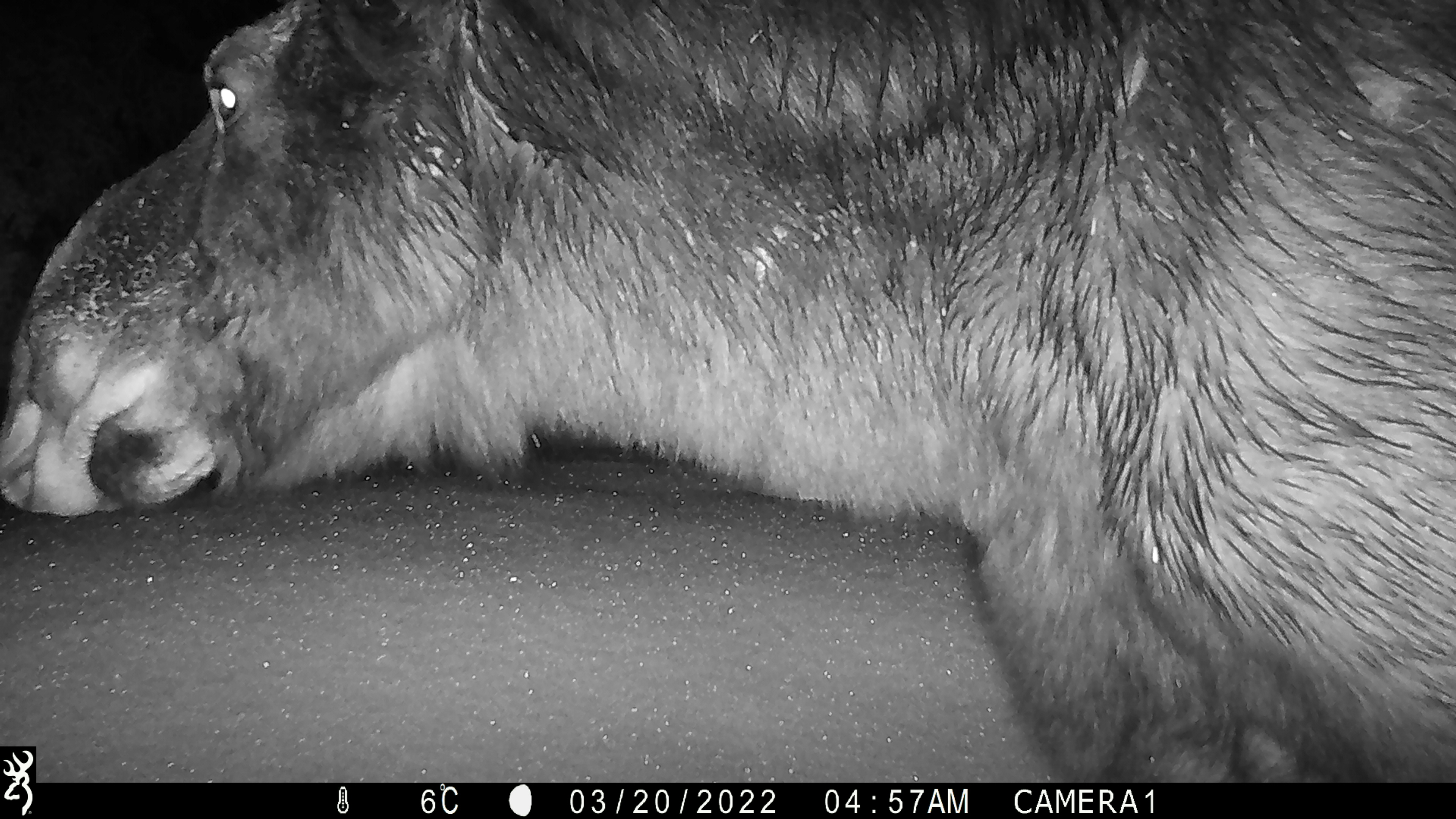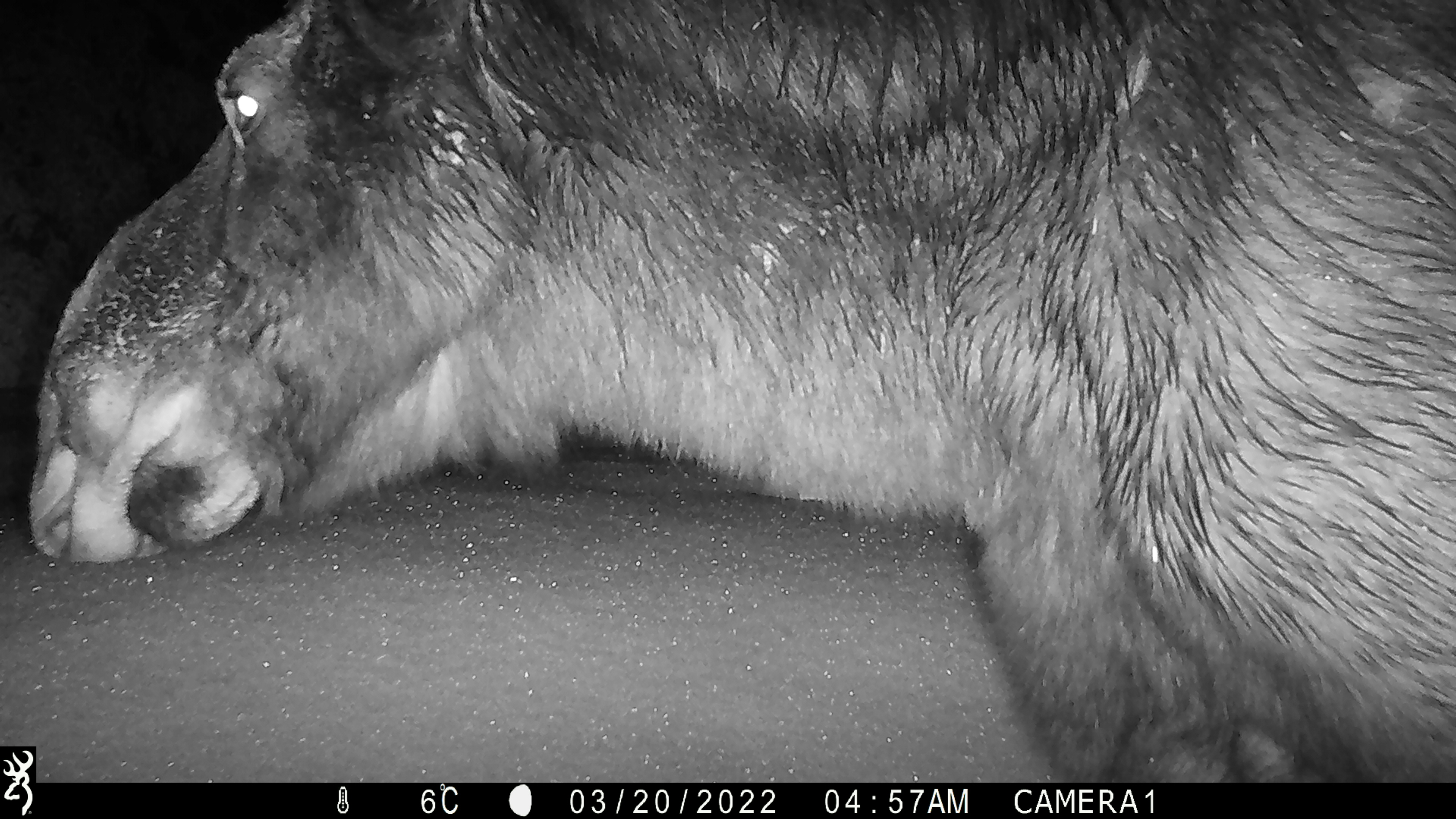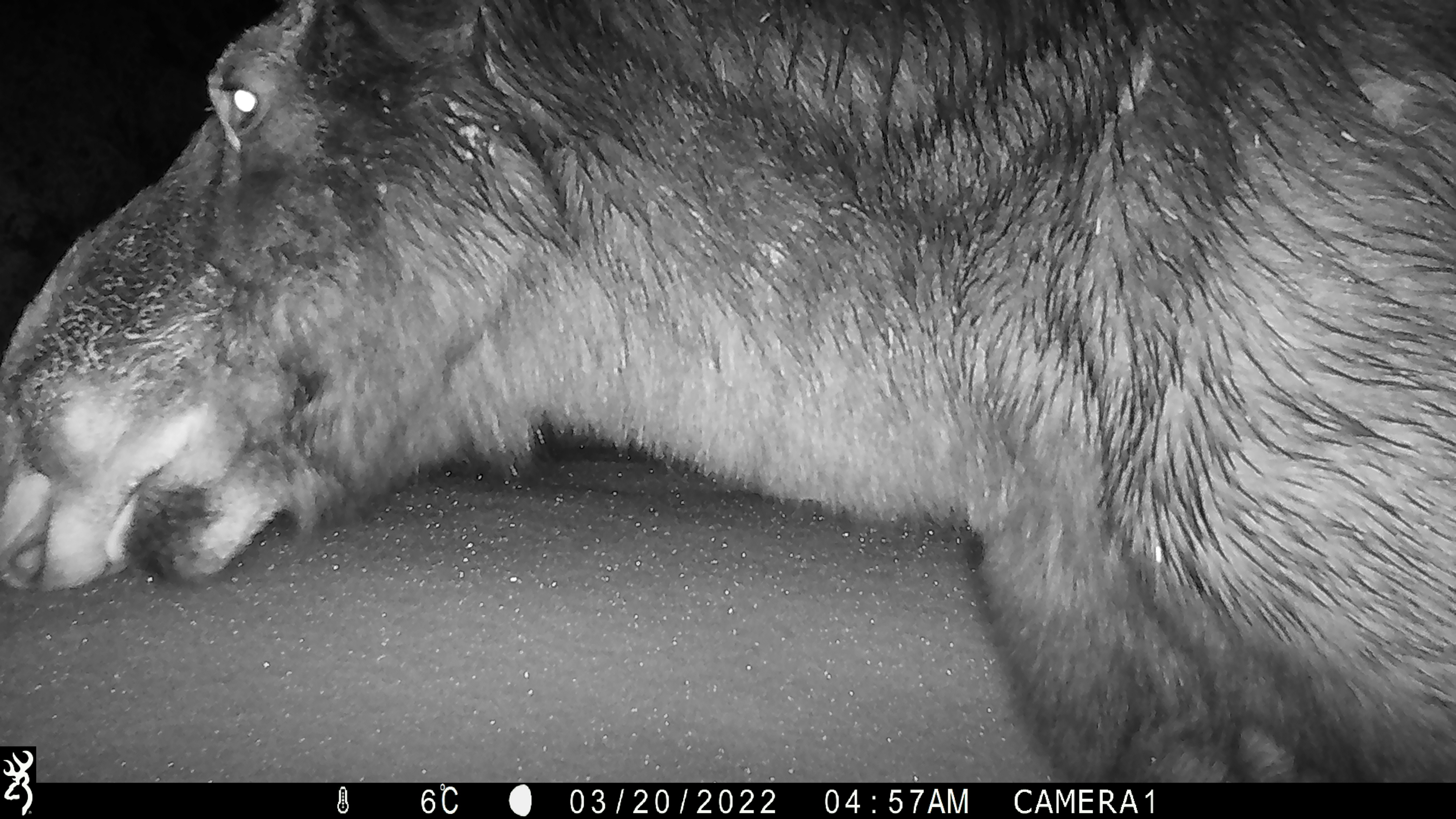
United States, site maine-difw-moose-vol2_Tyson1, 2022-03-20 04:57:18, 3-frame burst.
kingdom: Animalia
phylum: Chordata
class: Mammalia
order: Artiodactyla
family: Cervidae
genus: Alces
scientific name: Alces alces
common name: moose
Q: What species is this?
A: Moose (Alces alces).